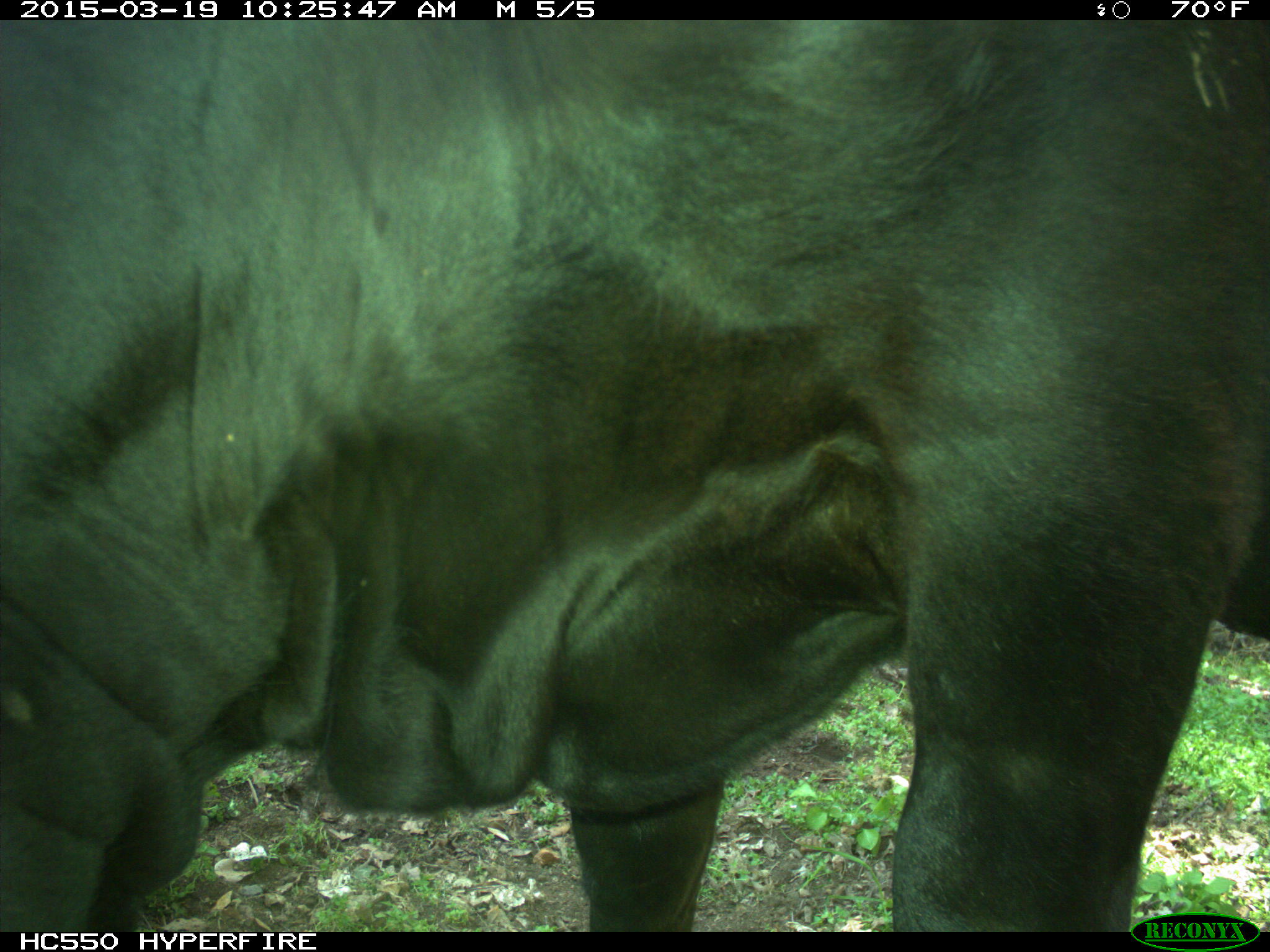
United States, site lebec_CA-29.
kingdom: Animalia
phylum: Chordata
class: Mammalia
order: Artiodactyla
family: Bovidae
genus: Bos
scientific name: Bos taurus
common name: domestic cow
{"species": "Bos taurus (domestic cow)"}